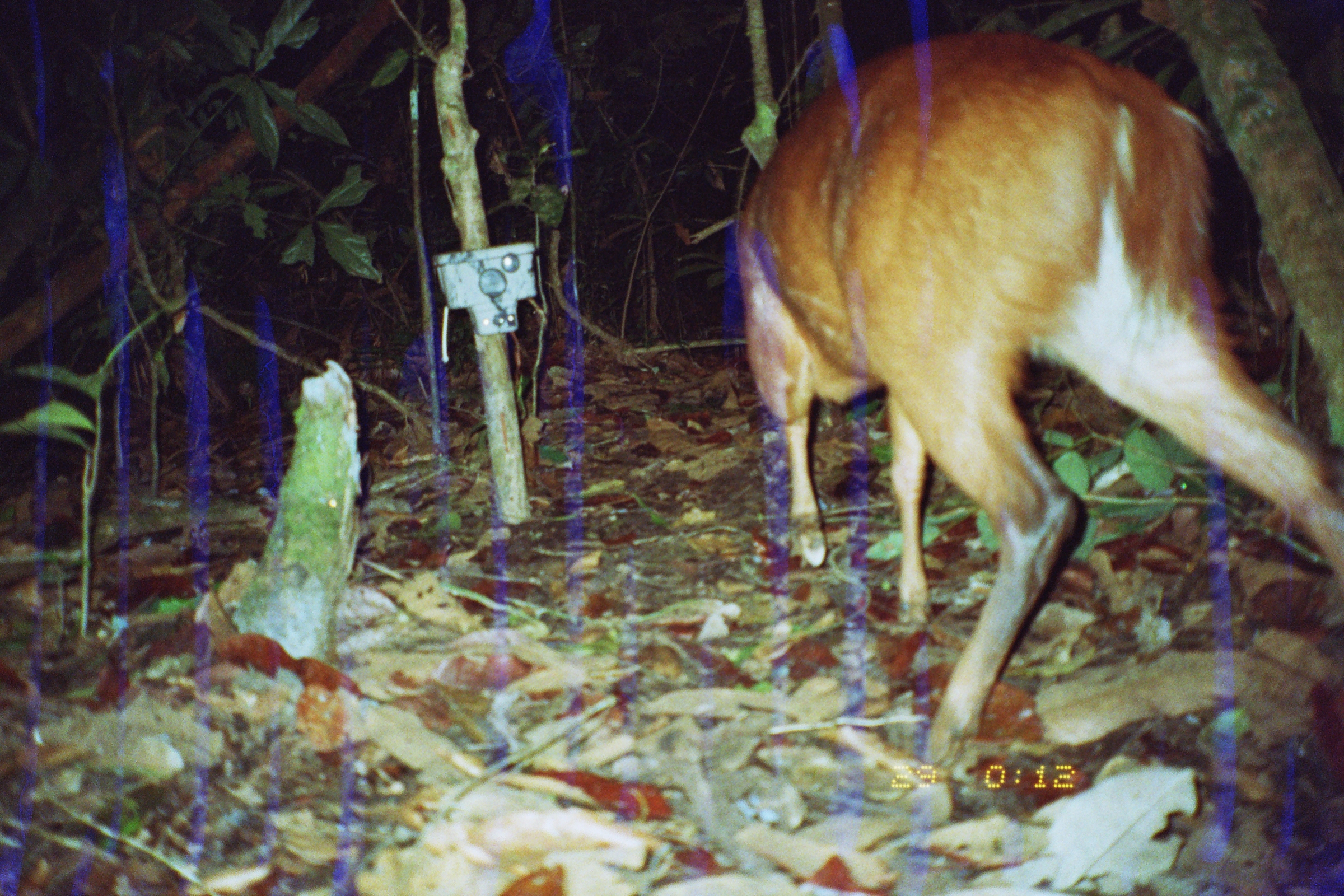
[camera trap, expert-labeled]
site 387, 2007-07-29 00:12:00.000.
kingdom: Animalia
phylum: Chordata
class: Mammalia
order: Artiodactyla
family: Cervidae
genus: Mazama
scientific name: Mazama americana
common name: red brocket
Mazama americana (red brocket).